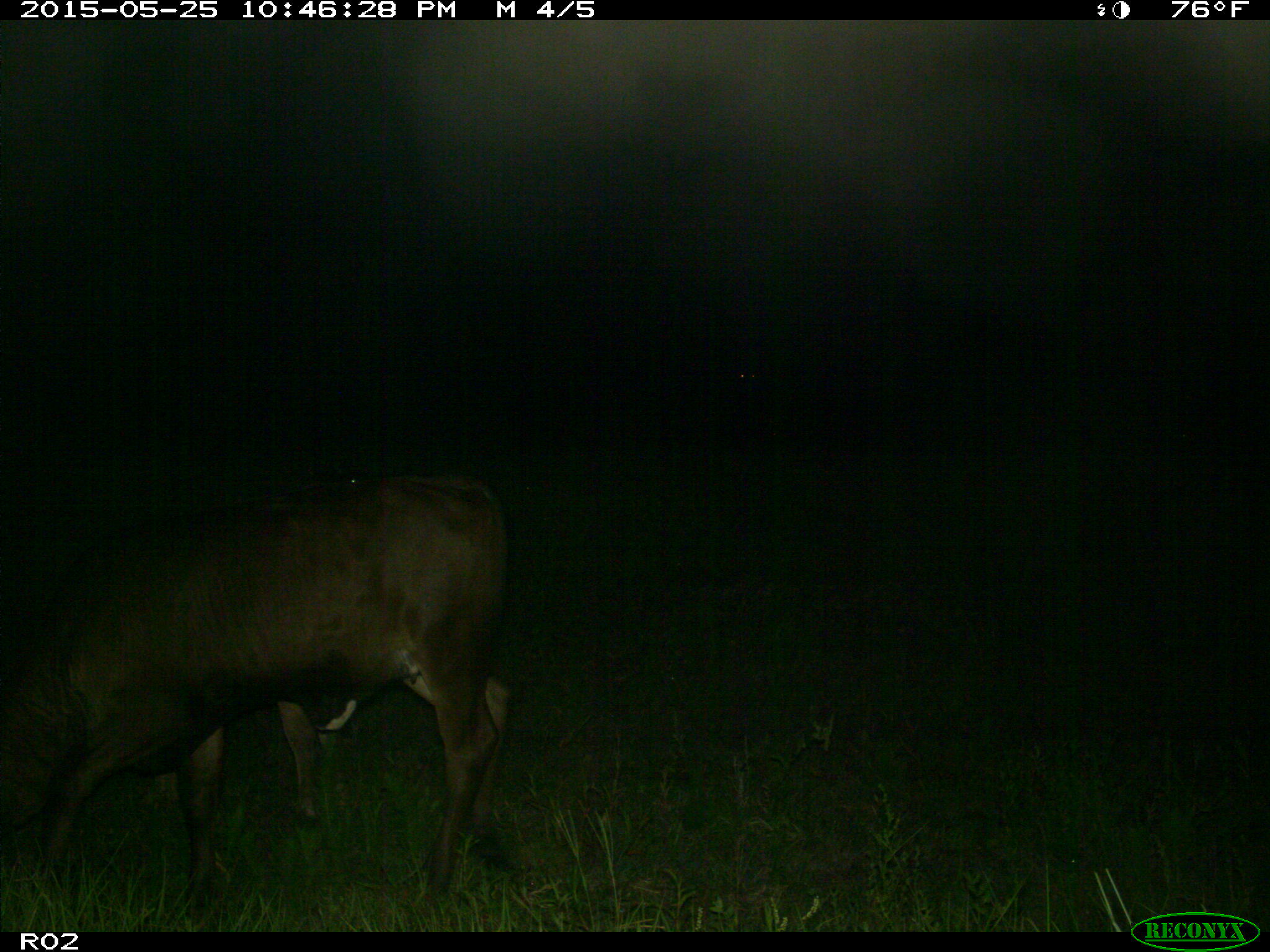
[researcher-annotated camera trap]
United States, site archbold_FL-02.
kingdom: Animalia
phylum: Chordata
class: Mammalia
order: Artiodactyla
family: Bovidae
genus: Bos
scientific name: Bos taurus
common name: domestic cow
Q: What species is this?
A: Bos taurus (domestic cow).